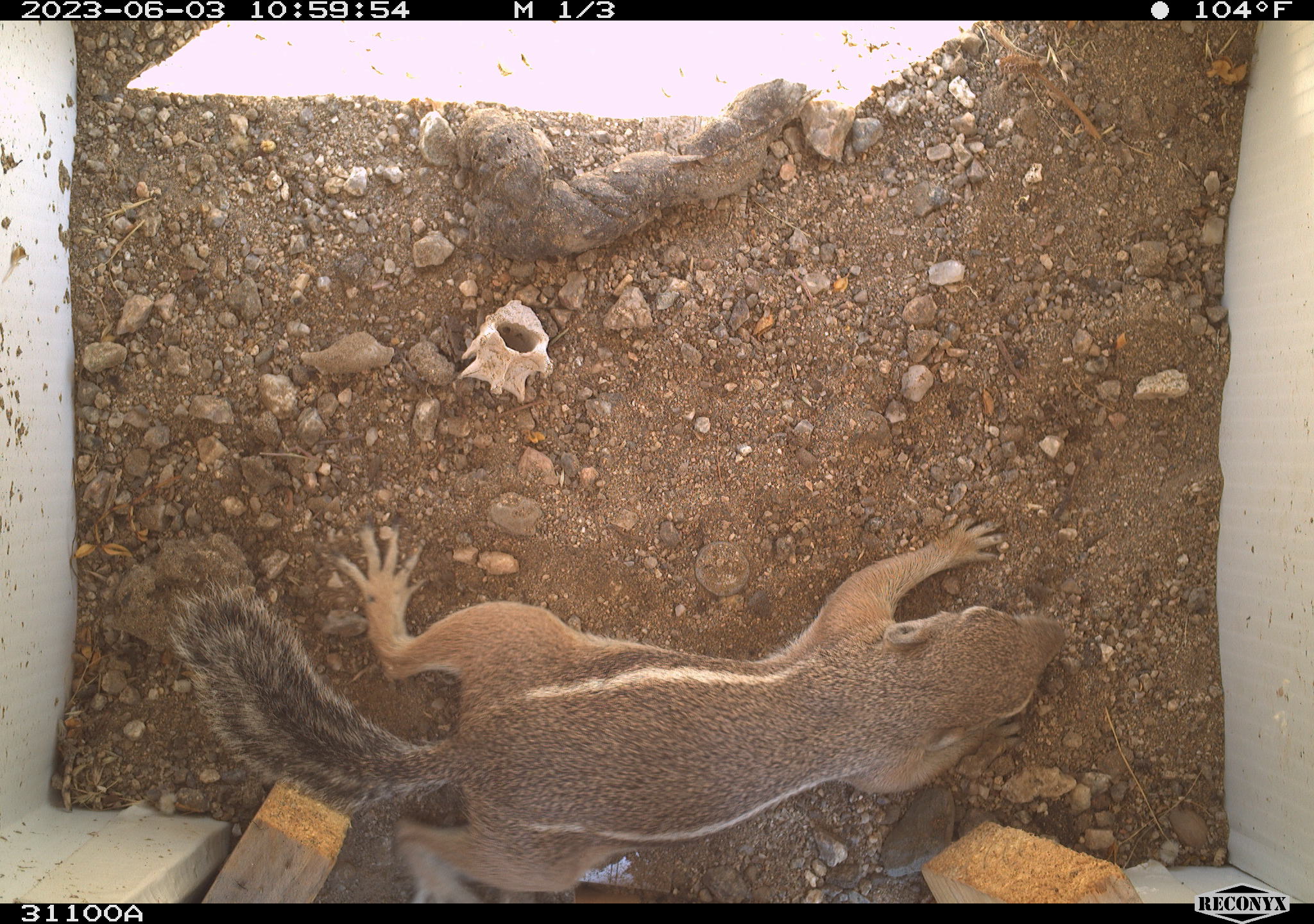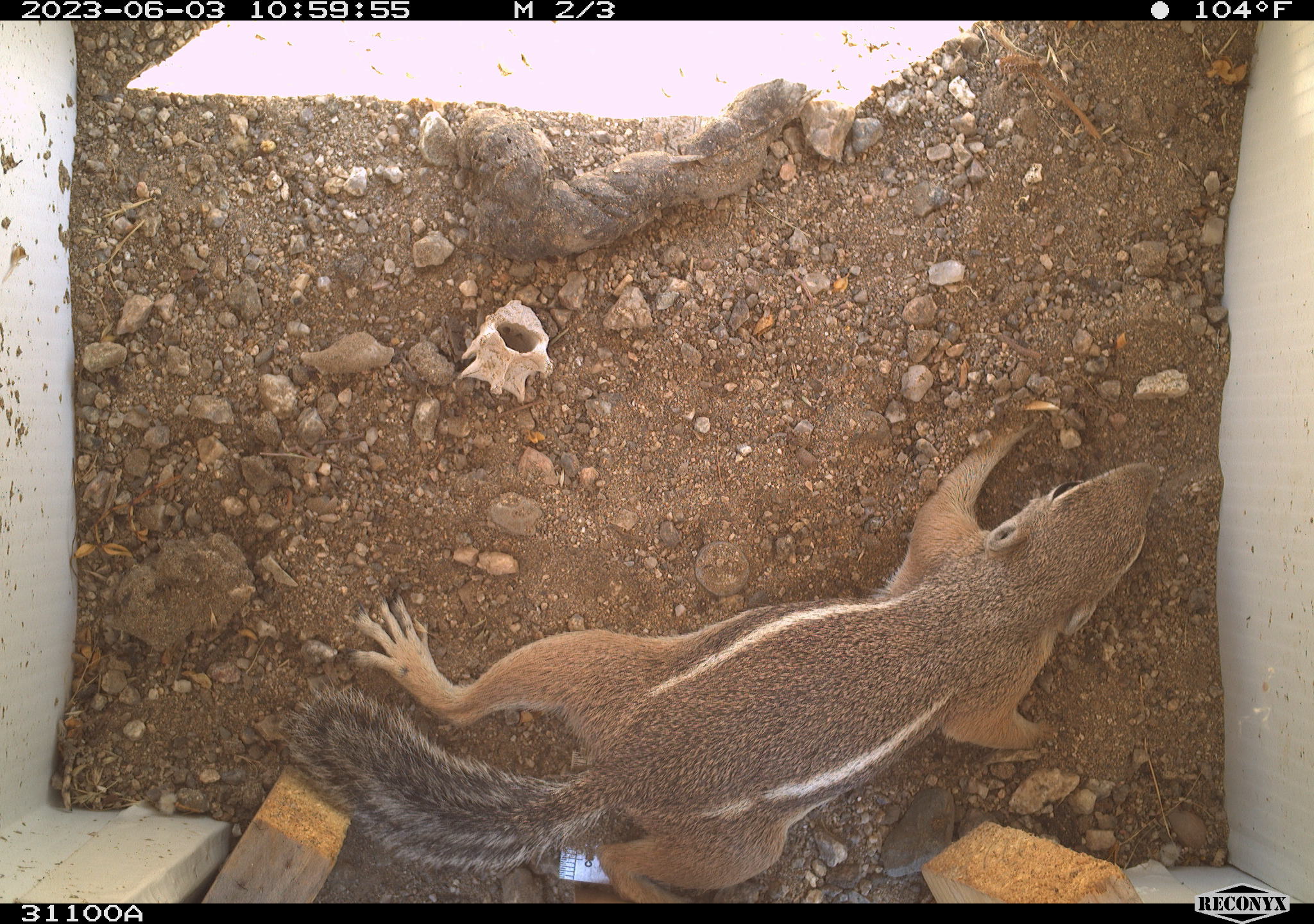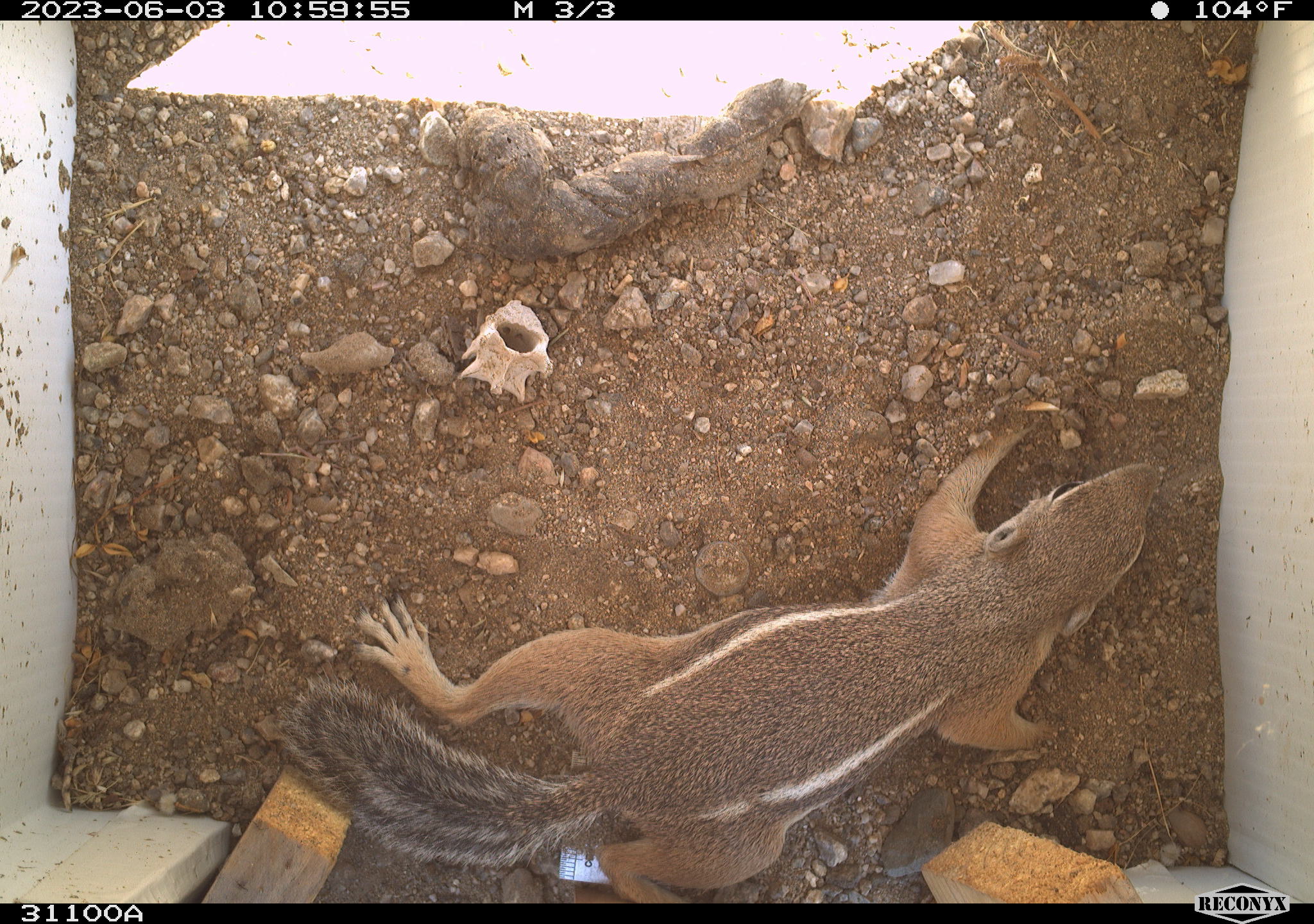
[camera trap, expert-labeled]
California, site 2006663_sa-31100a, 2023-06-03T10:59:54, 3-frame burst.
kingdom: Animalia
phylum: Chordata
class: Mammalia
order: Rodentia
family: Sciuridae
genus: Ammospermophilus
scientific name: Ammospermophilus leucurus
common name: white-tailed antelope squirrel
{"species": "white-tailed antelope squirrel (Ammospermophilus leucurus)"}